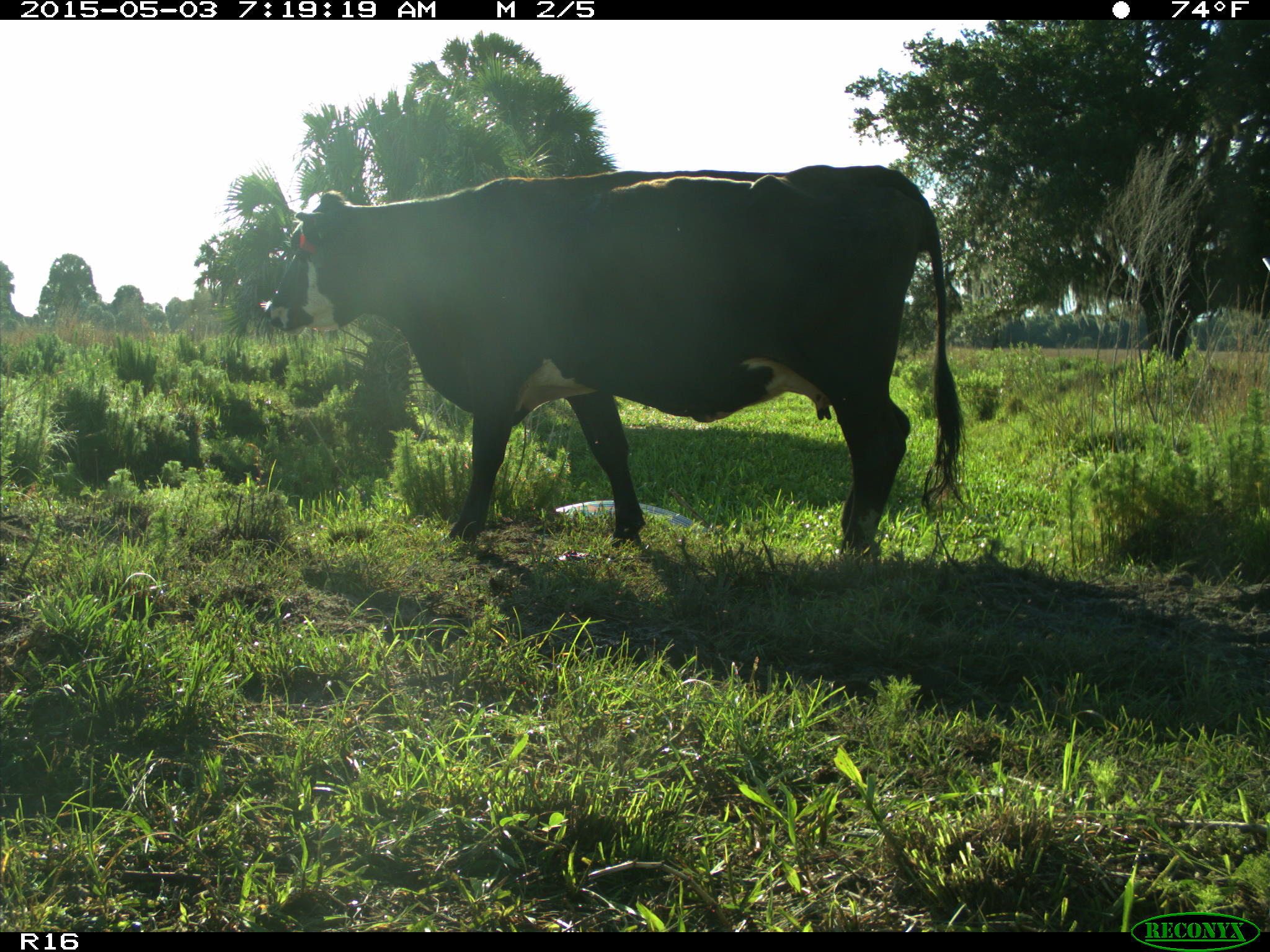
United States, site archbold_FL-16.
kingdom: Animalia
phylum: Chordata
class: Mammalia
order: Artiodactyla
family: Bovidae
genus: Bos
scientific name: Bos taurus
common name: domestic cow